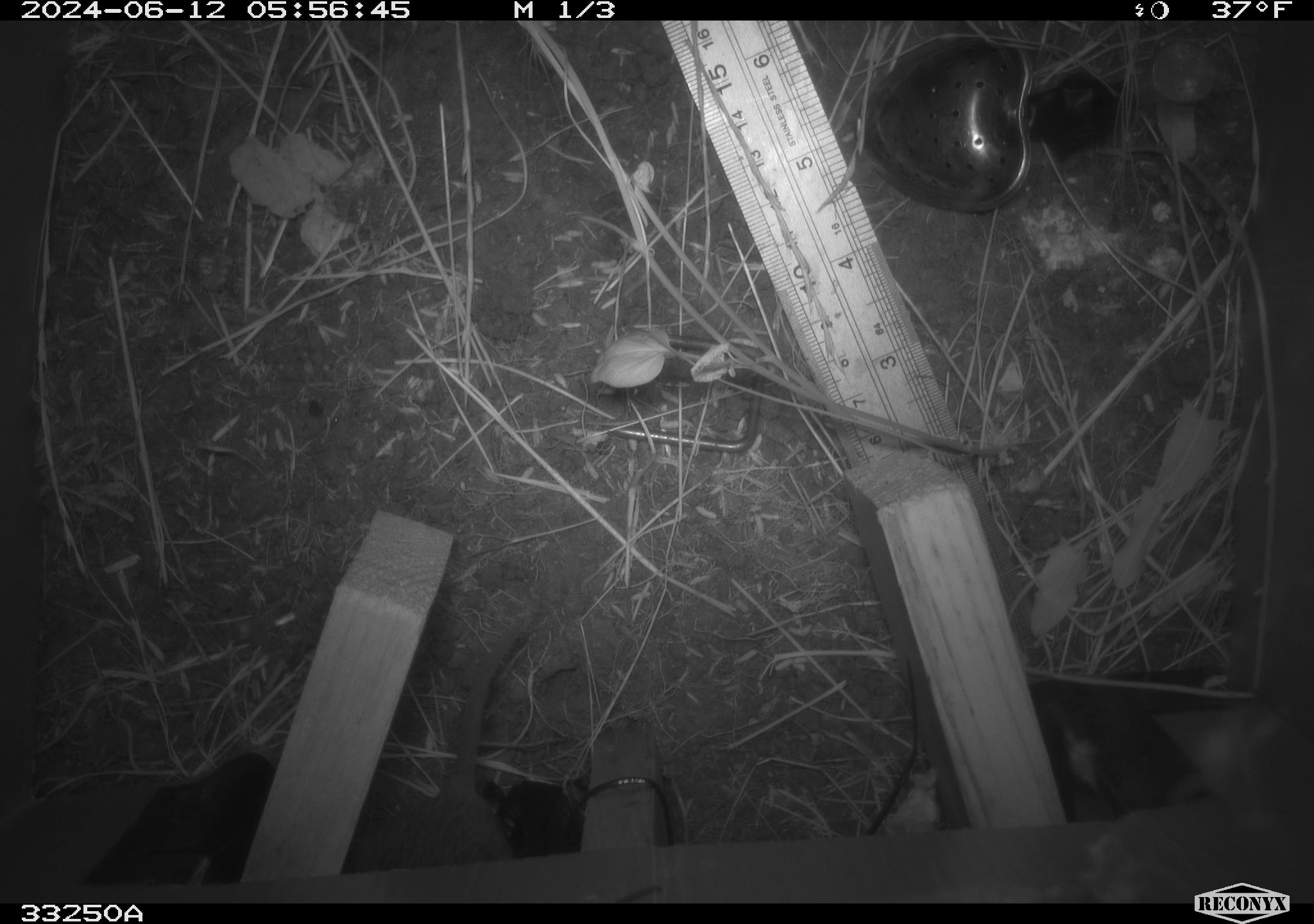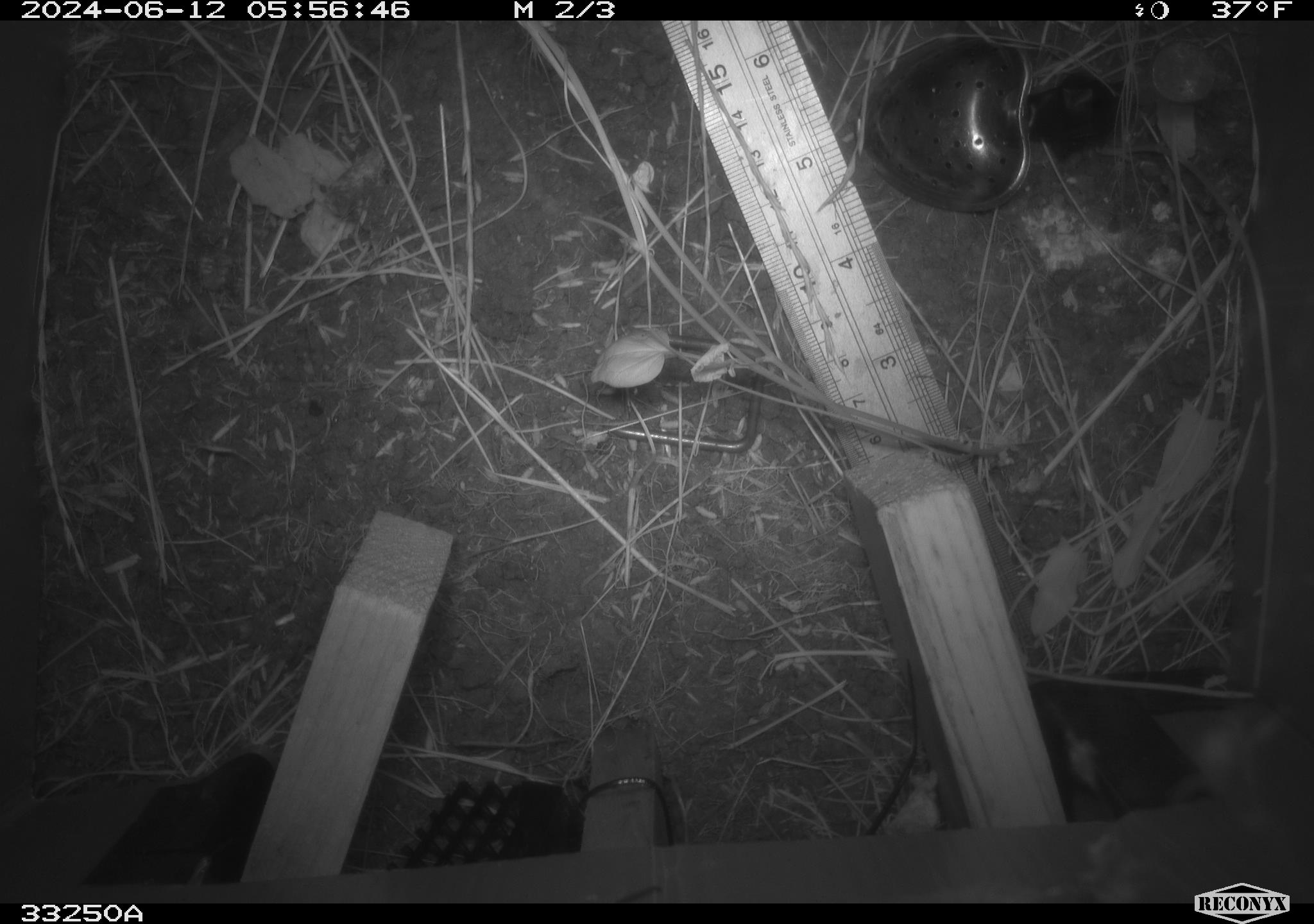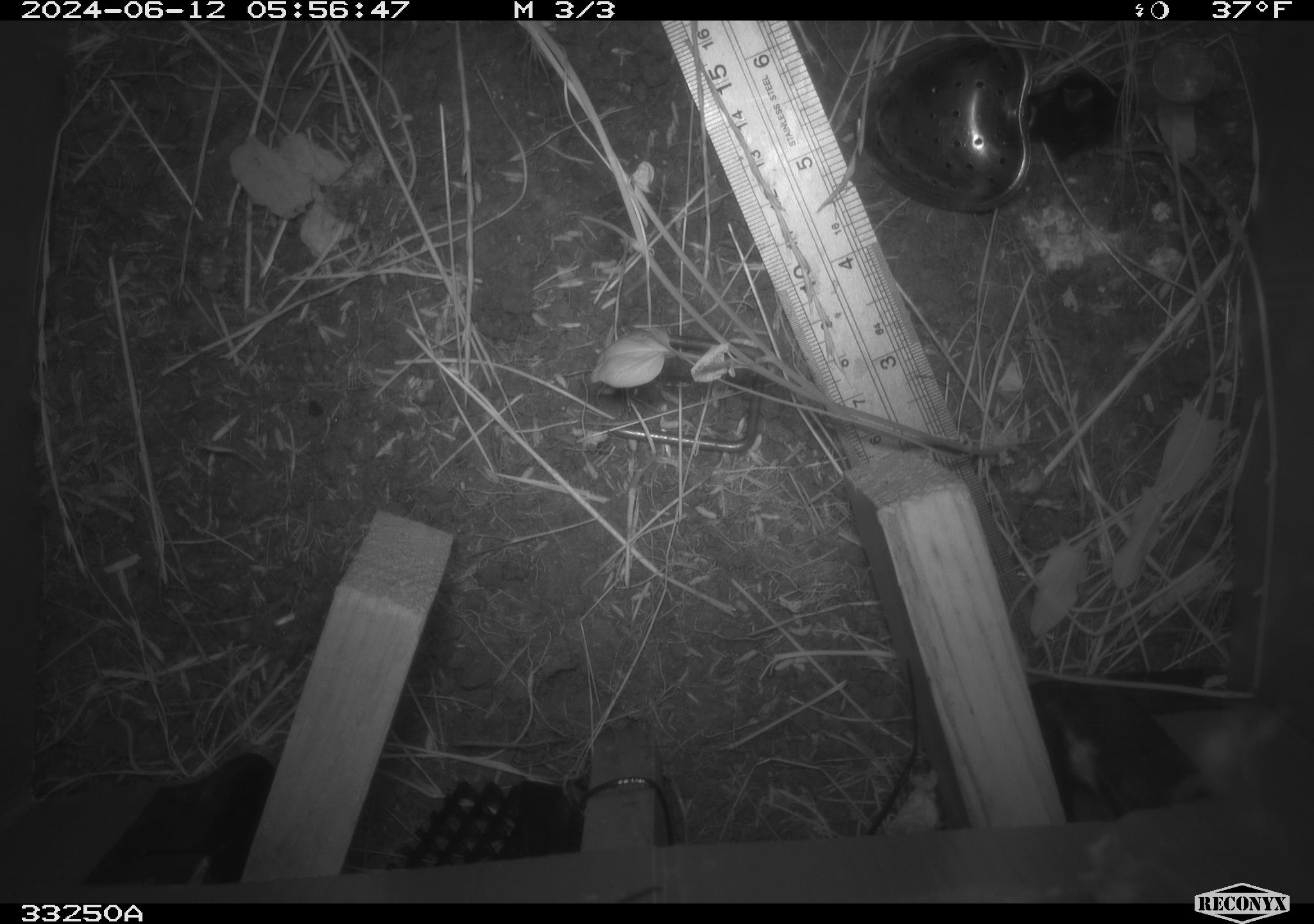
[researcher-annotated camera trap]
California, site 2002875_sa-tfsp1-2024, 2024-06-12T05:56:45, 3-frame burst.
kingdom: Animalia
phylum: Chordata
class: Mammalia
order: Rodentia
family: Cricetidae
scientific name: Arvicolinae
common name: voles, lemmings, and muskrats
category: arvicolinae subfamily